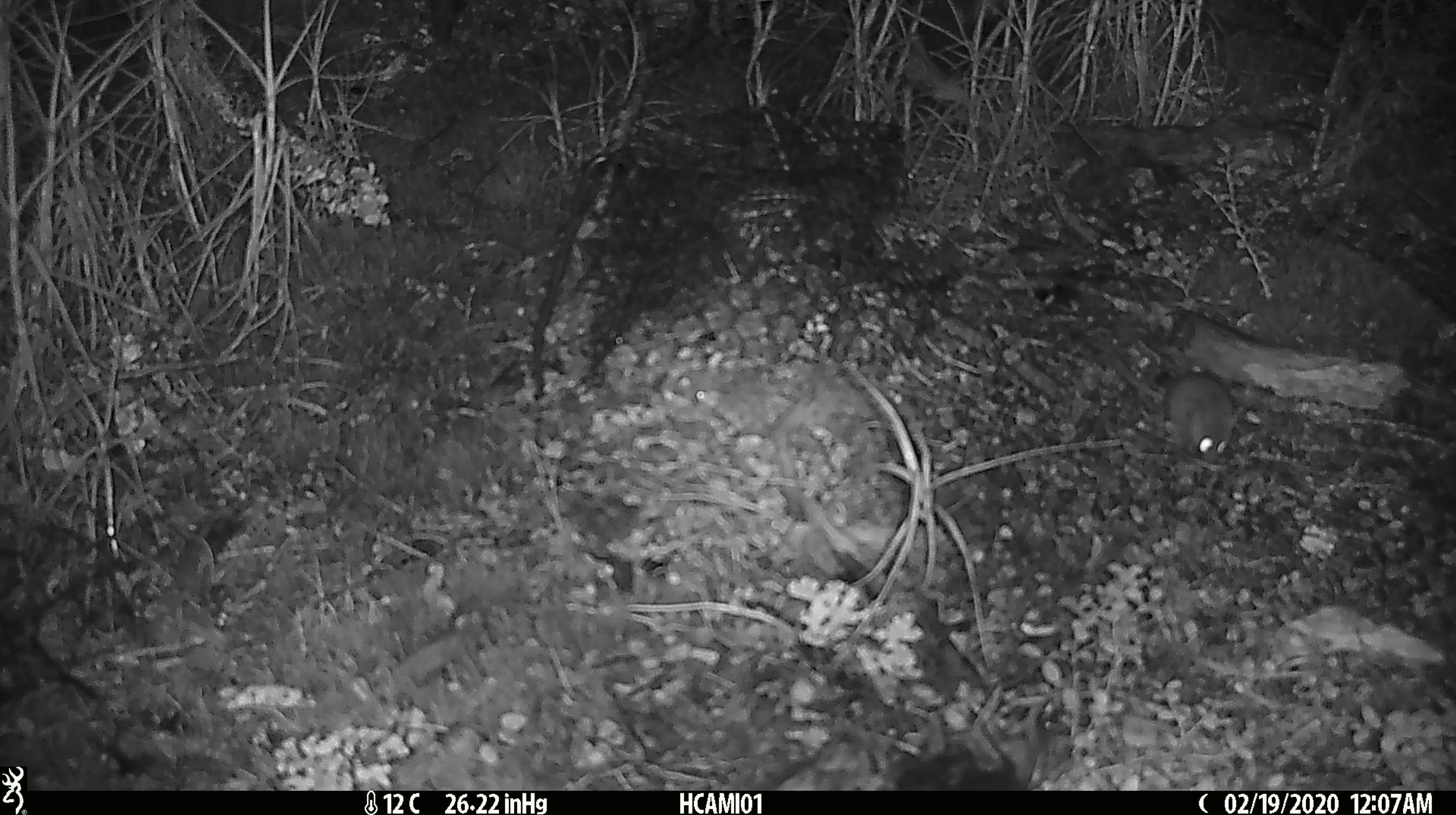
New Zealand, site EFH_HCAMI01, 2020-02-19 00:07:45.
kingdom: Animalia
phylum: Chordata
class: Mammalia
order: Rodentia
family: Muridae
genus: Mus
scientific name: Mus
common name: mouse